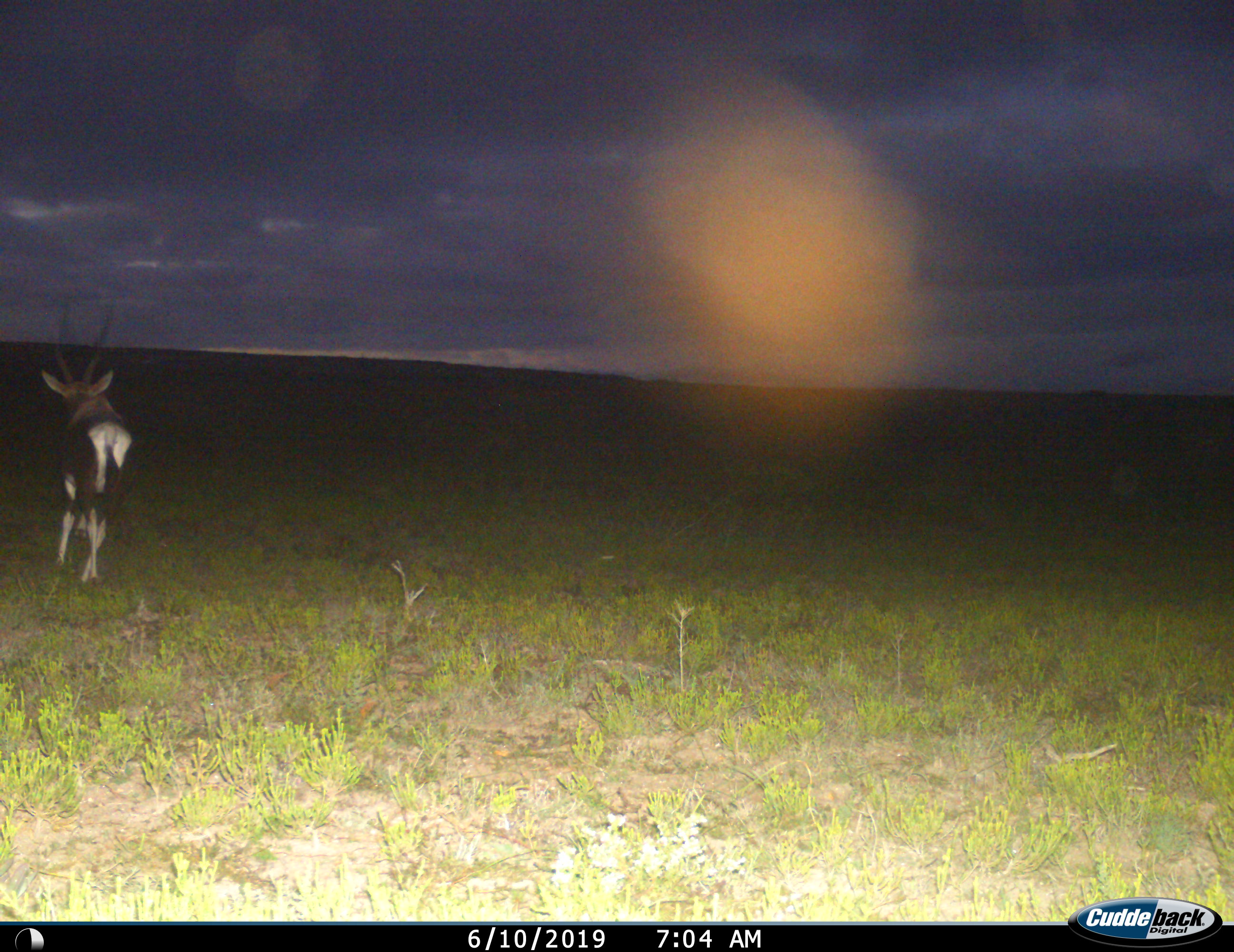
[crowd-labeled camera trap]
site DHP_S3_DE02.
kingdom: Animalia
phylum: Chordata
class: Mammalia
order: Artiodactyla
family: Bovidae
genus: Damaliscus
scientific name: Damaliscus pygargus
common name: bontebok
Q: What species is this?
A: Bontebok (Damaliscus pygargus).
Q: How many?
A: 1.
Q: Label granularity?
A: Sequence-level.